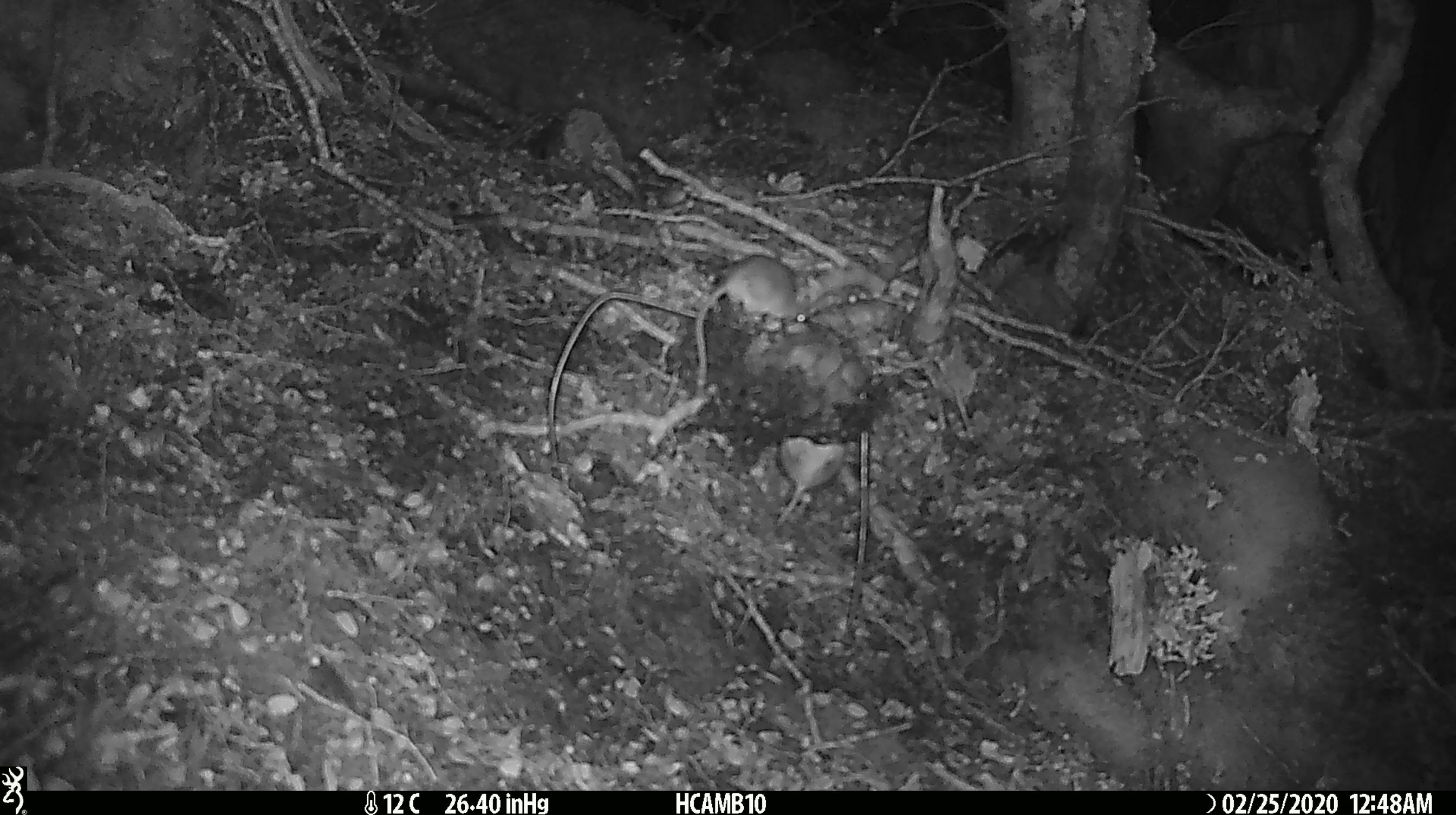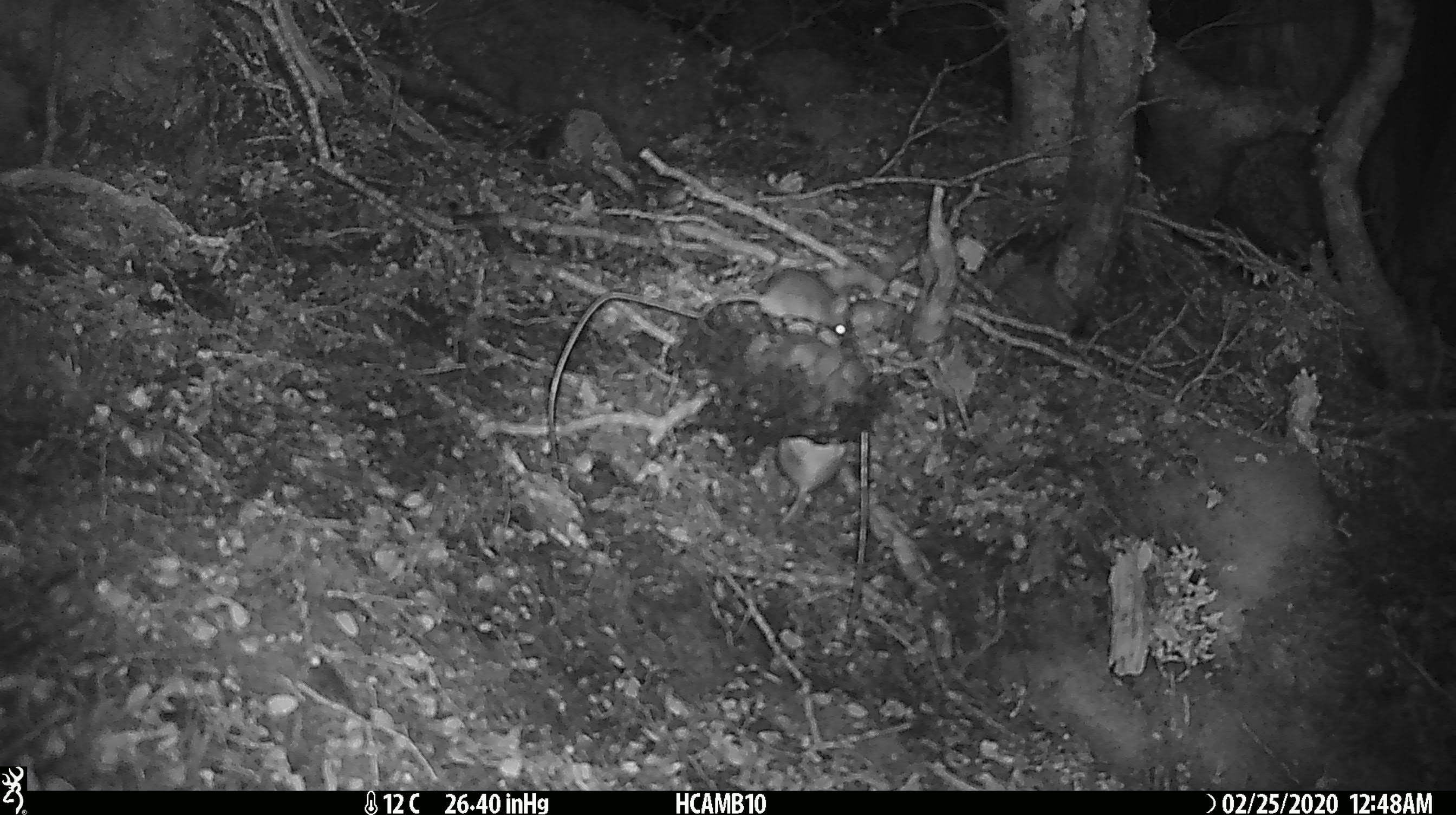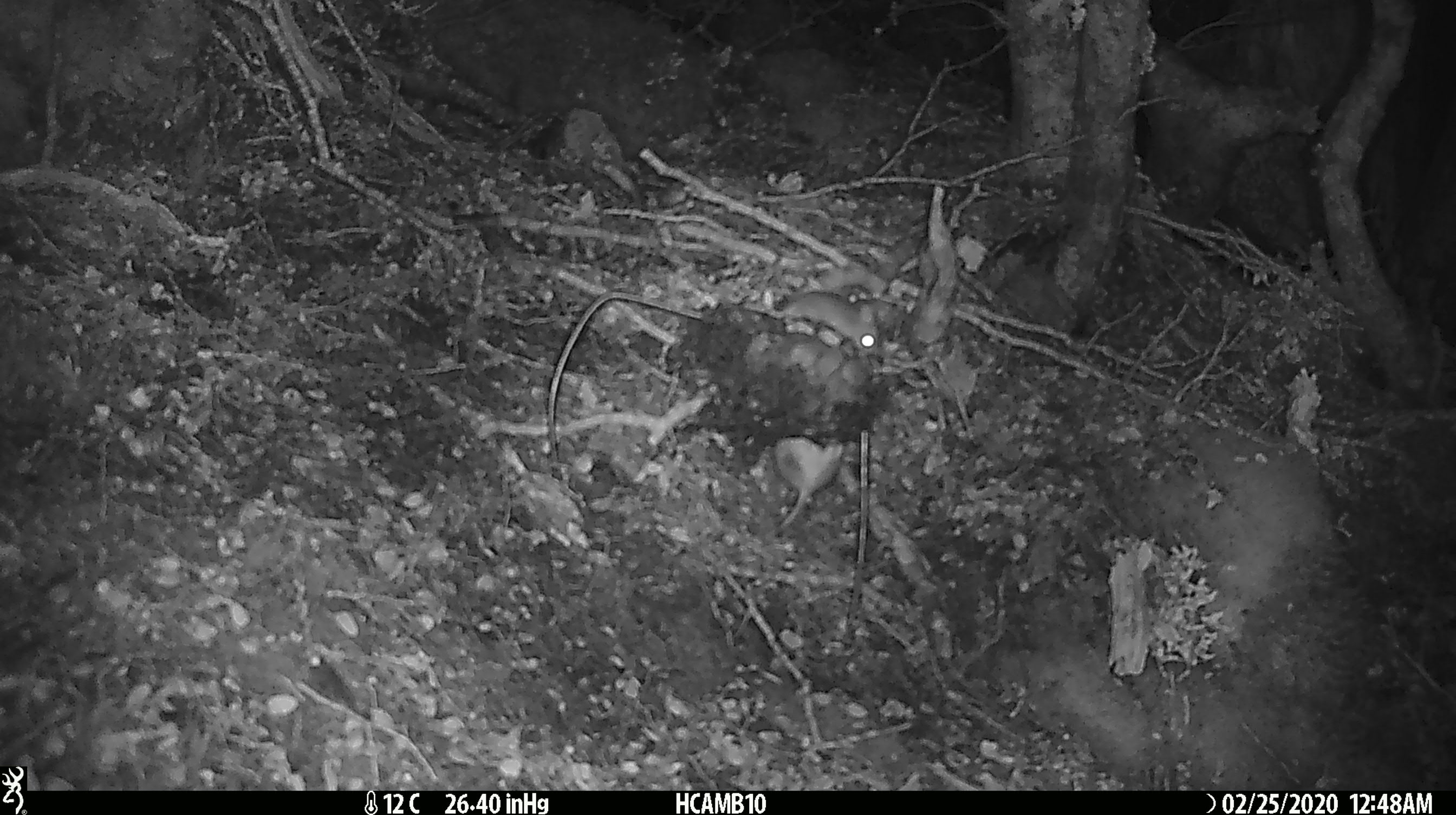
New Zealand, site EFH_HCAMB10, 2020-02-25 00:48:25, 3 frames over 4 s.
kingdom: Animalia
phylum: Chordata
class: Mammalia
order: Rodentia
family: Muridae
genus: Mus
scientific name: Mus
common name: mouse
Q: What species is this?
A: Mouse (Mus).